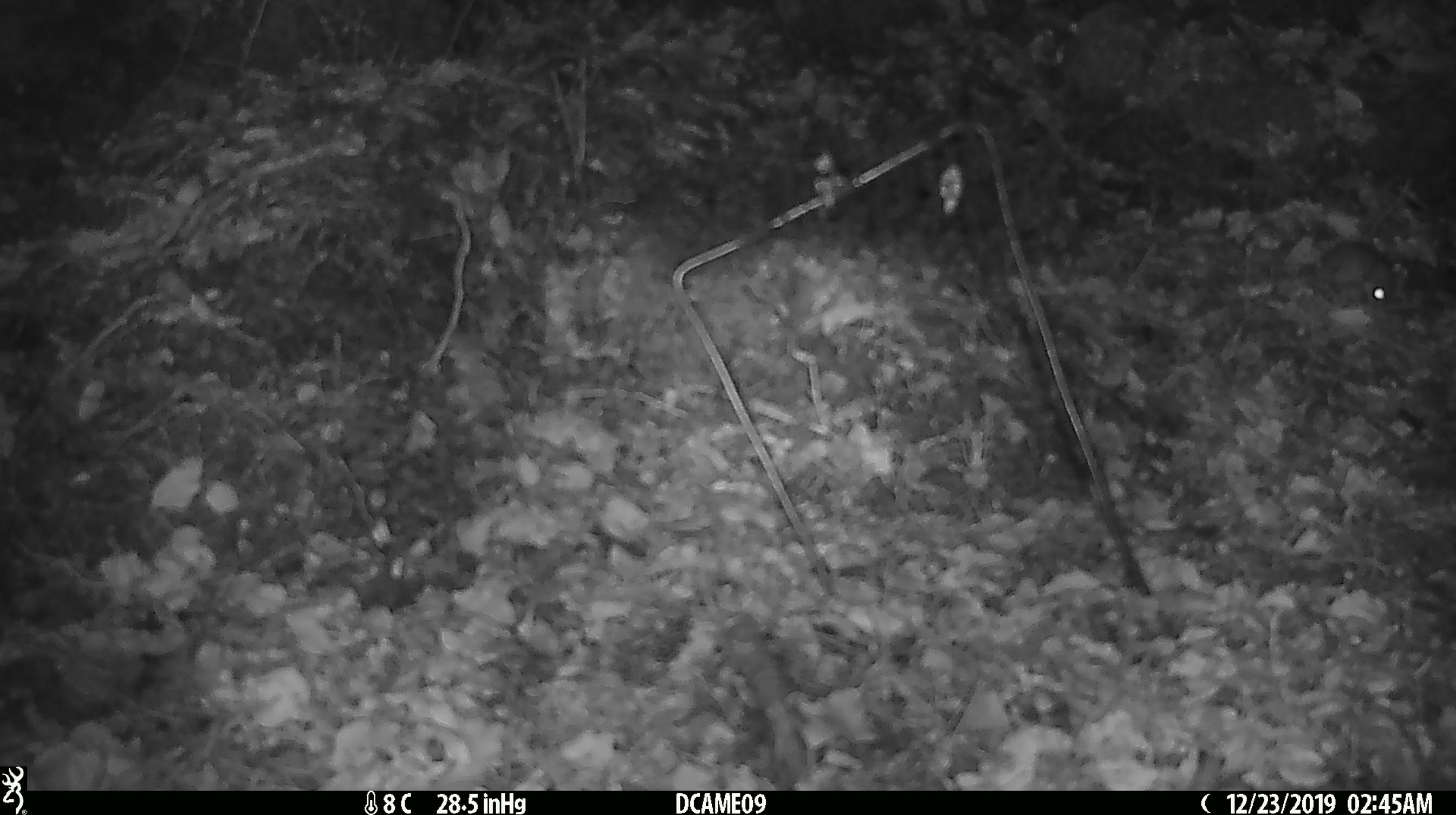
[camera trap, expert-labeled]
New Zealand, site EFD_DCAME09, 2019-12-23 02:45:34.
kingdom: Animalia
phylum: Chordata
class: Mammalia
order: Rodentia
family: Muridae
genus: Mus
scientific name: Mus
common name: mouse